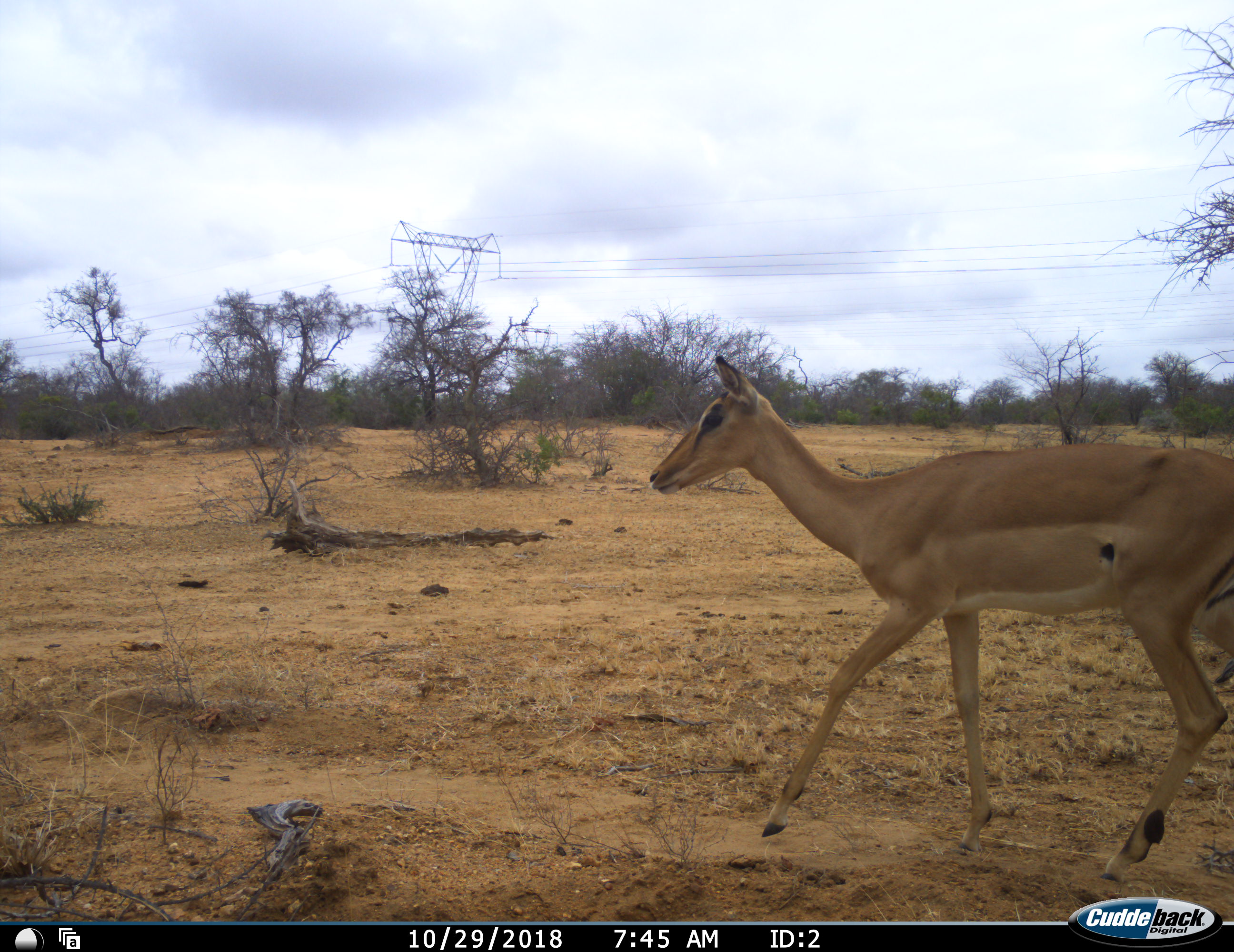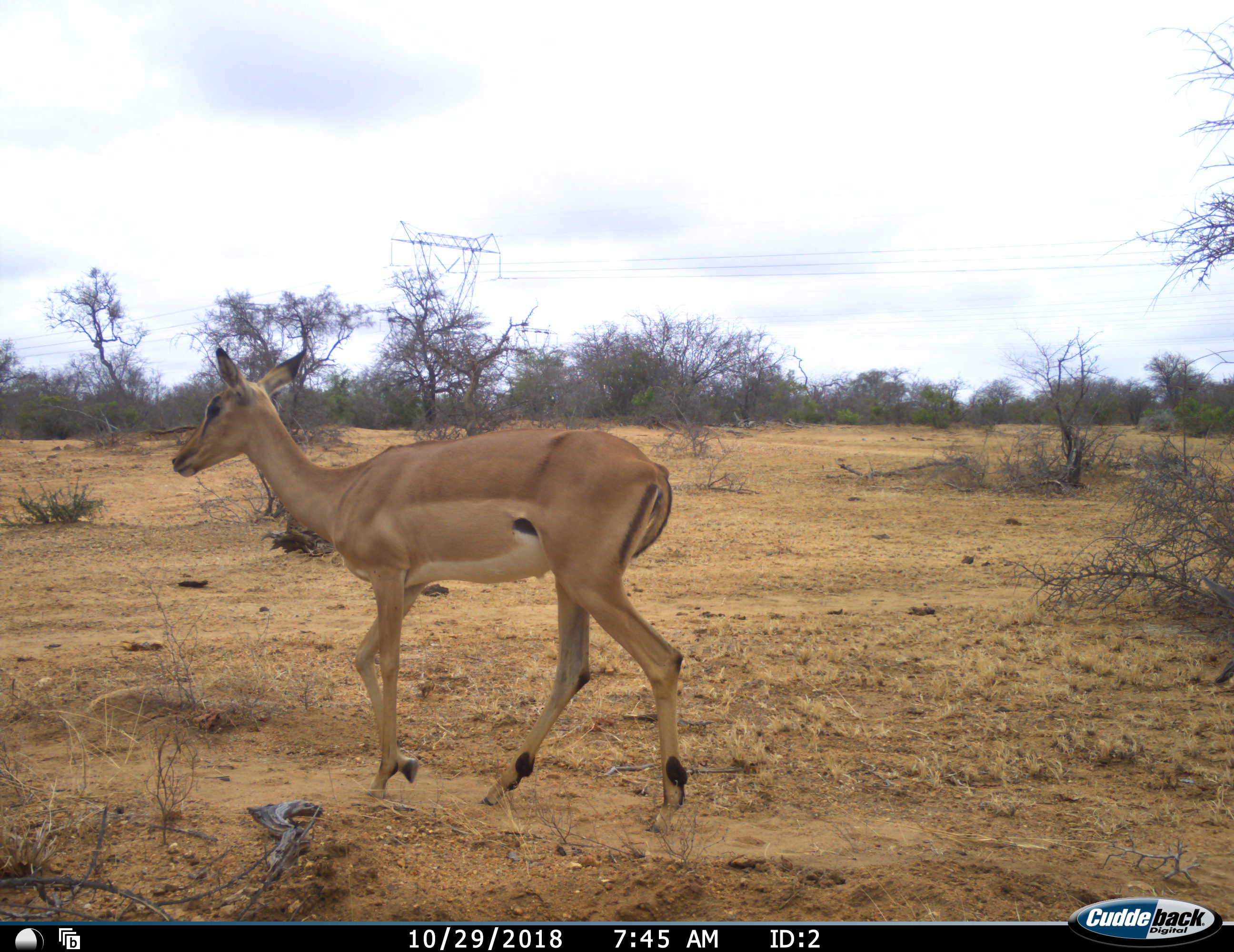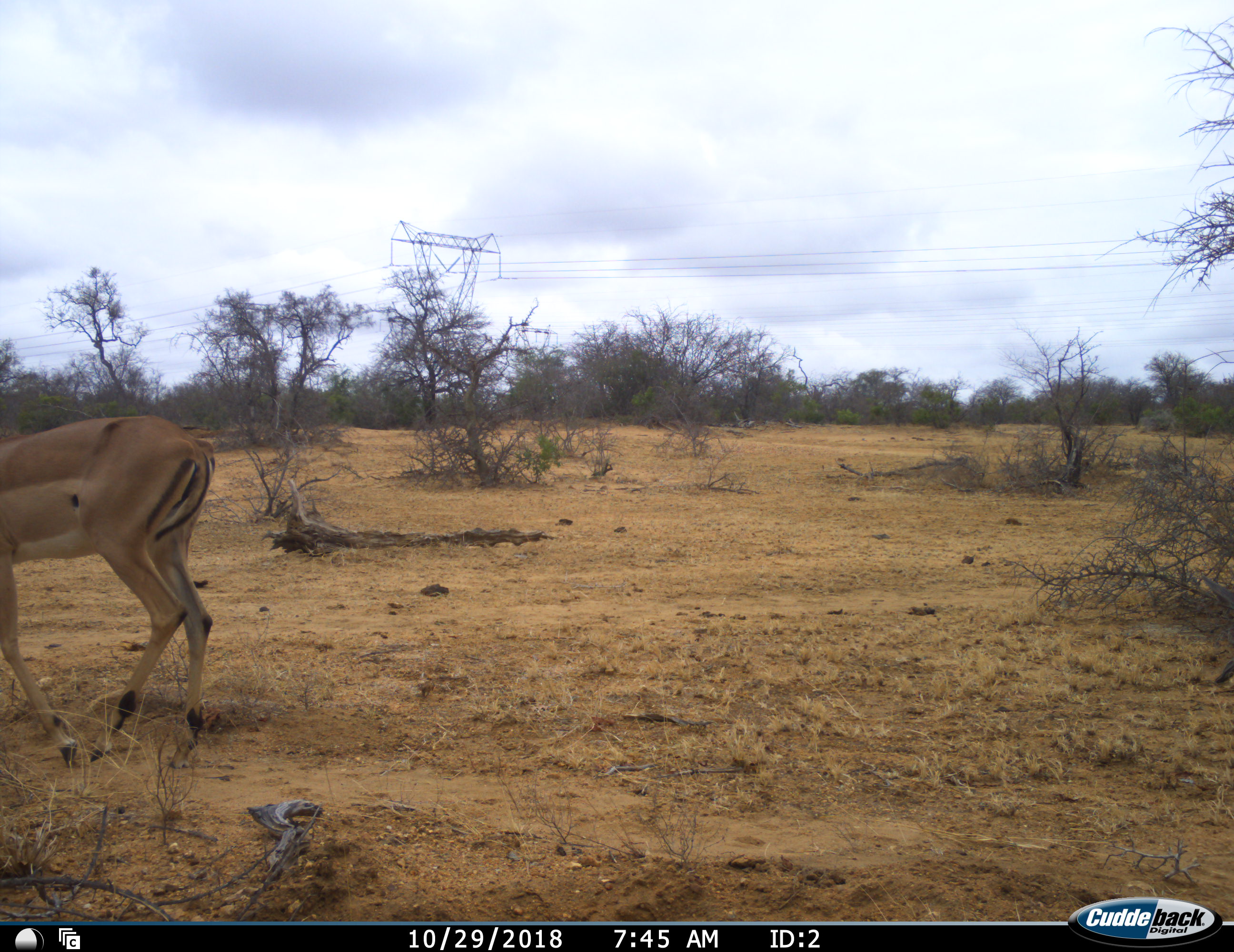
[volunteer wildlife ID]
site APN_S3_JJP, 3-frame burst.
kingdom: Animalia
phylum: Chordata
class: Mammalia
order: Artiodactyla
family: Bovidae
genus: Aepyceros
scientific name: Aepyceros melampus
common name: impala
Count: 1.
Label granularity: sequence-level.